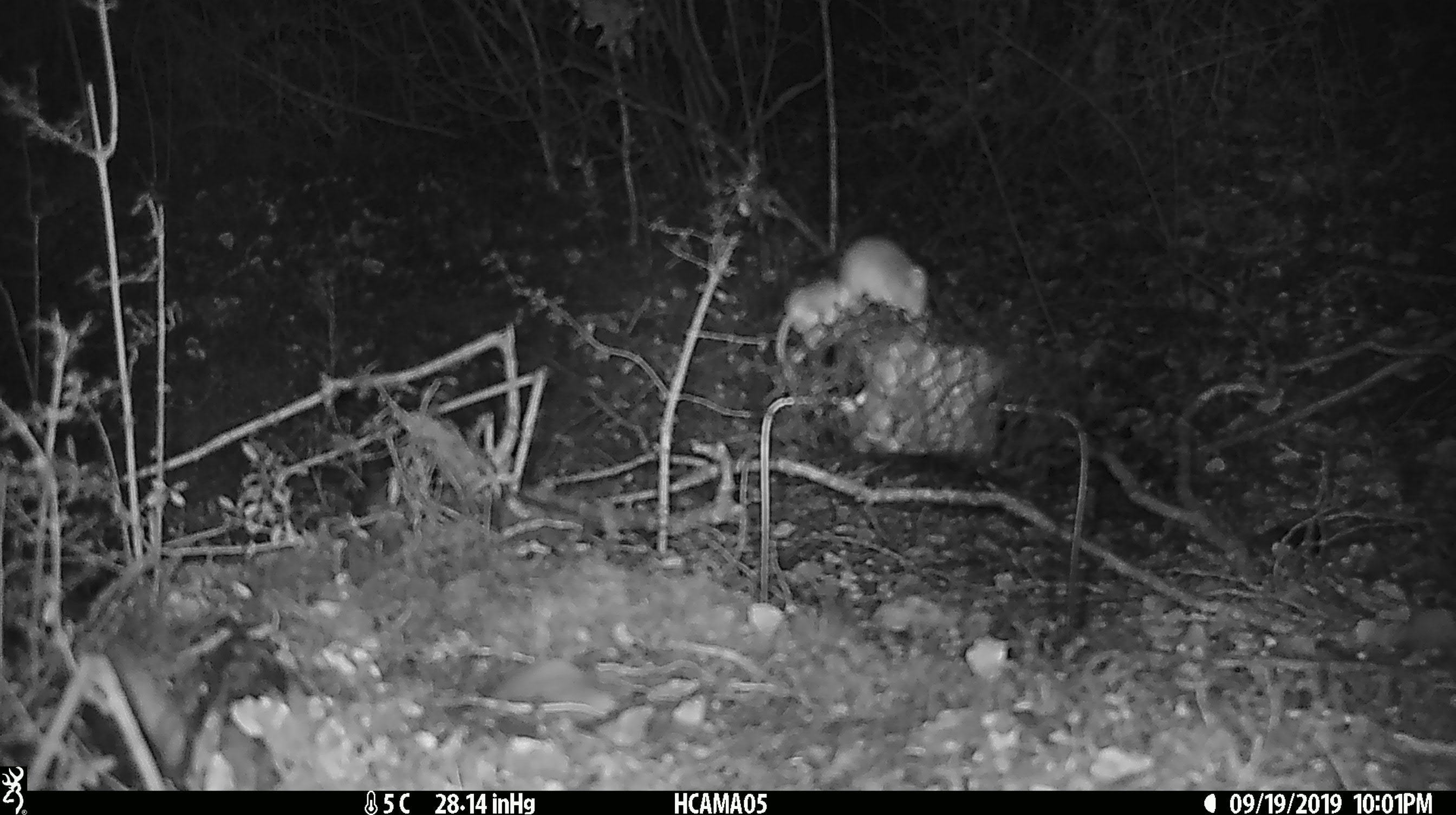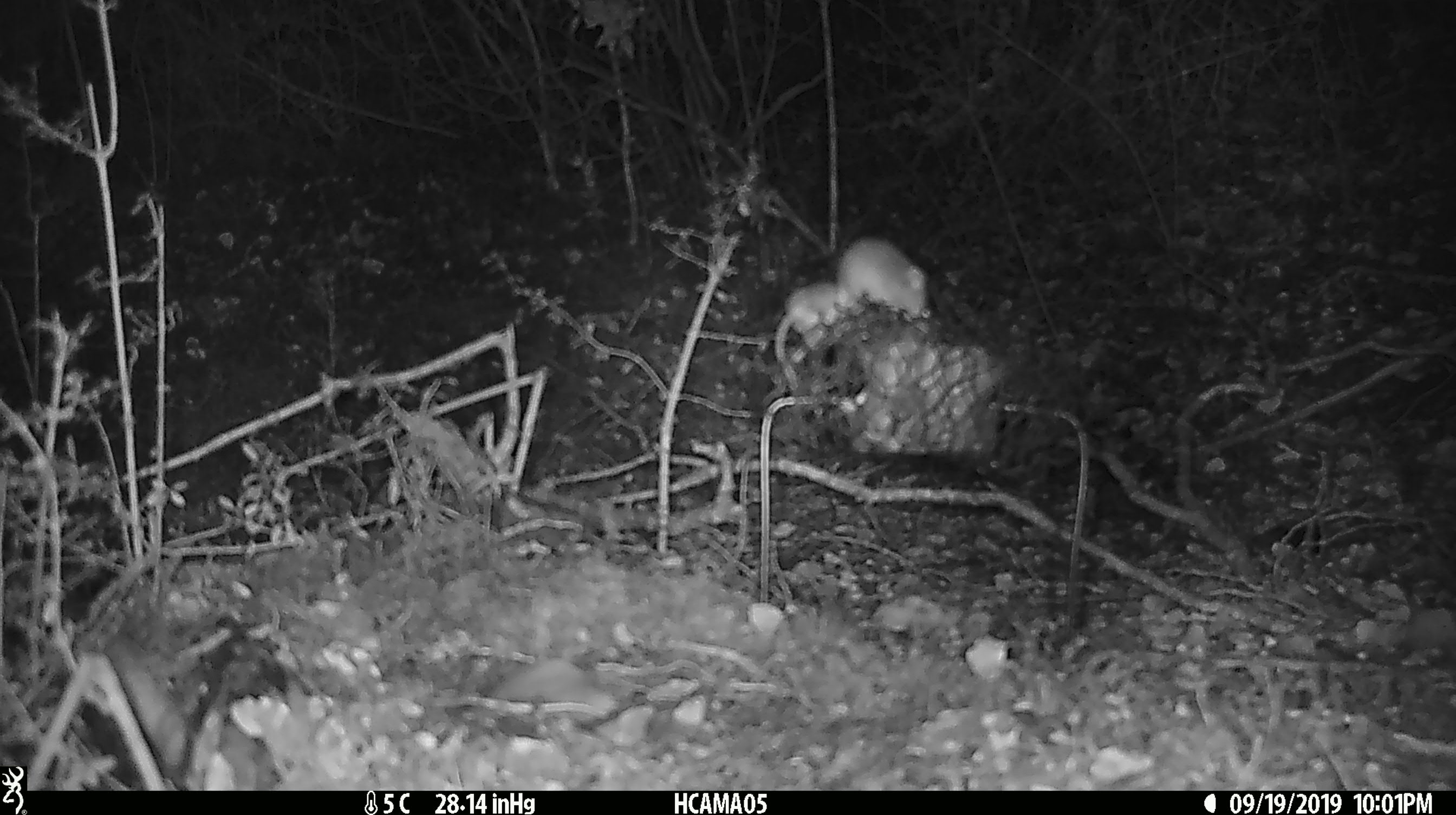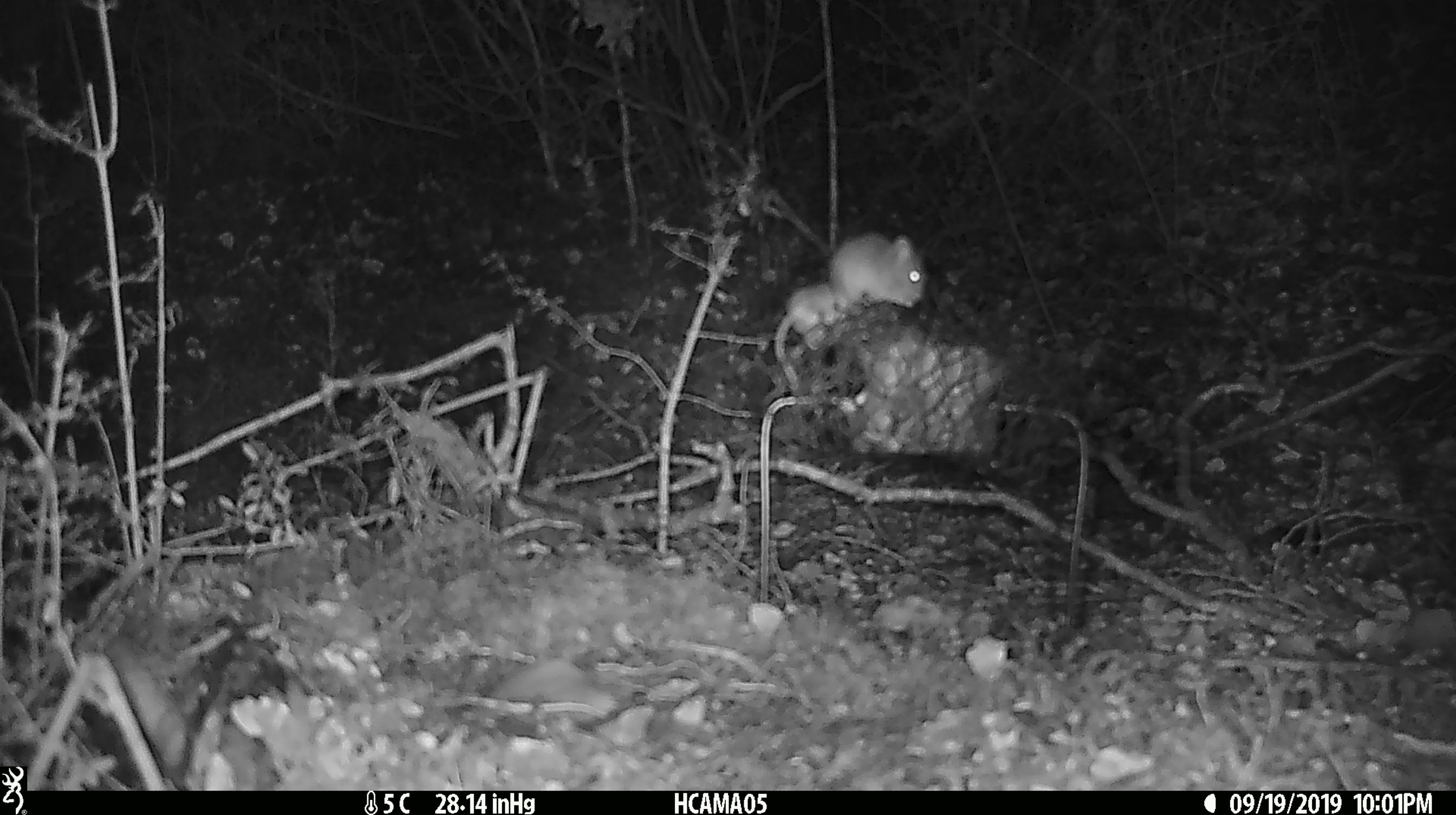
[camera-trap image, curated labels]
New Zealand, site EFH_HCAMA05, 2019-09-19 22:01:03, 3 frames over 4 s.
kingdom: Animalia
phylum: Chordata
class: Mammalia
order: Rodentia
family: Muridae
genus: Mus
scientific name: Mus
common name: mouse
Mouse (Mus).